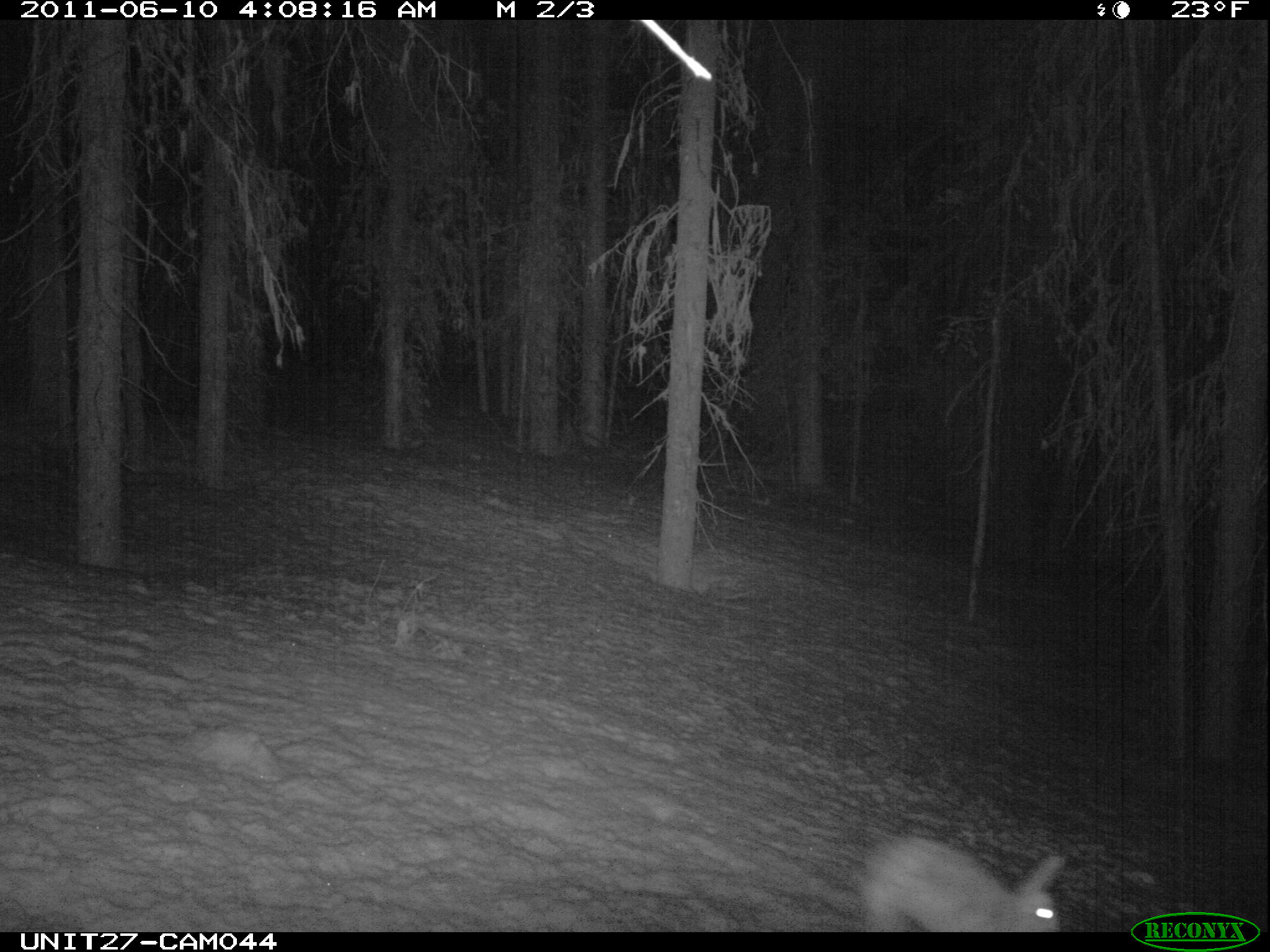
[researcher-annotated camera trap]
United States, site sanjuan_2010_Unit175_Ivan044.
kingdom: Animalia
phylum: Chordata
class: Mammalia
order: Lagomorpha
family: Leporidae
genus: Lepus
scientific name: Lepus americanus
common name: snowshoe hare